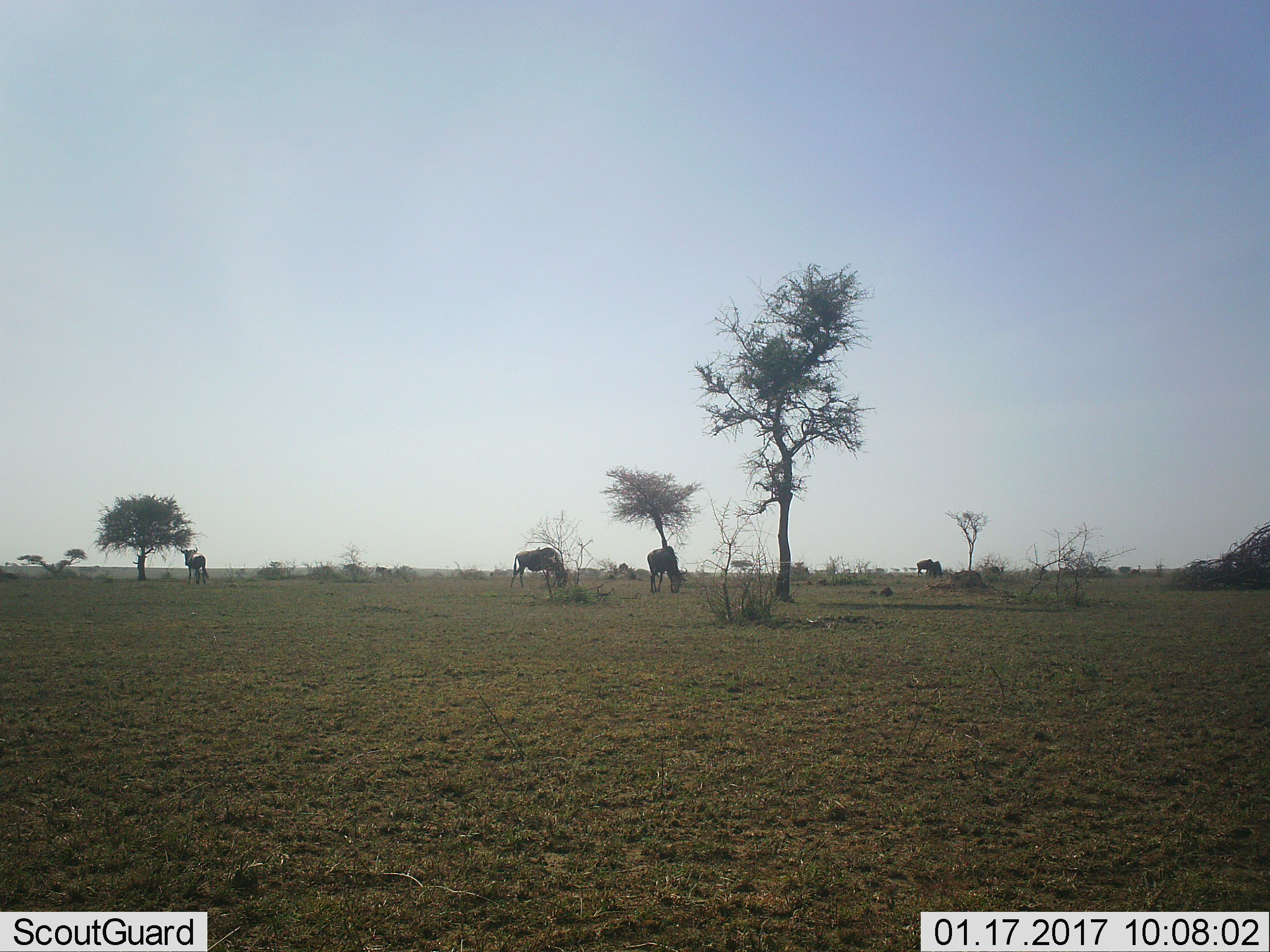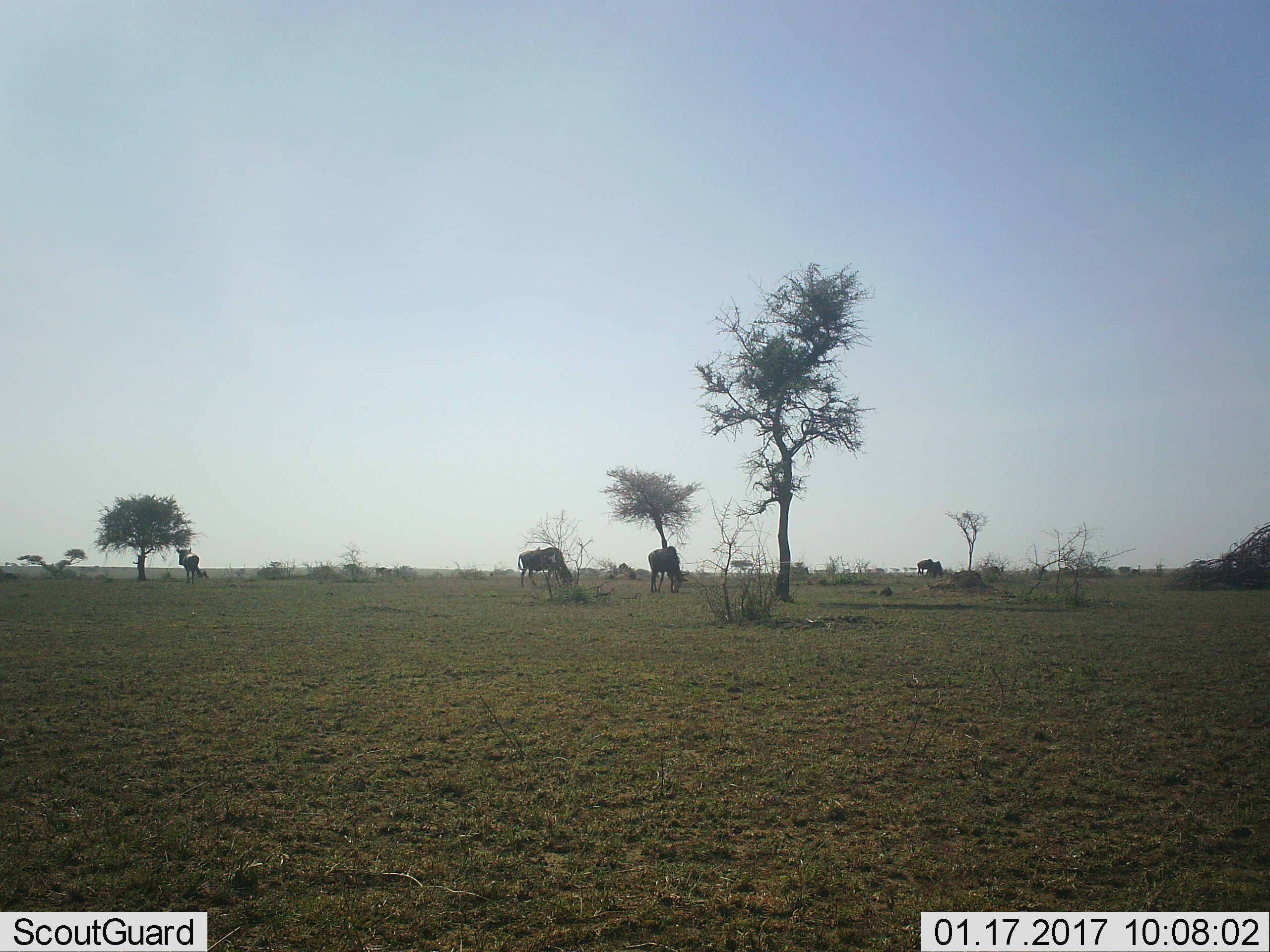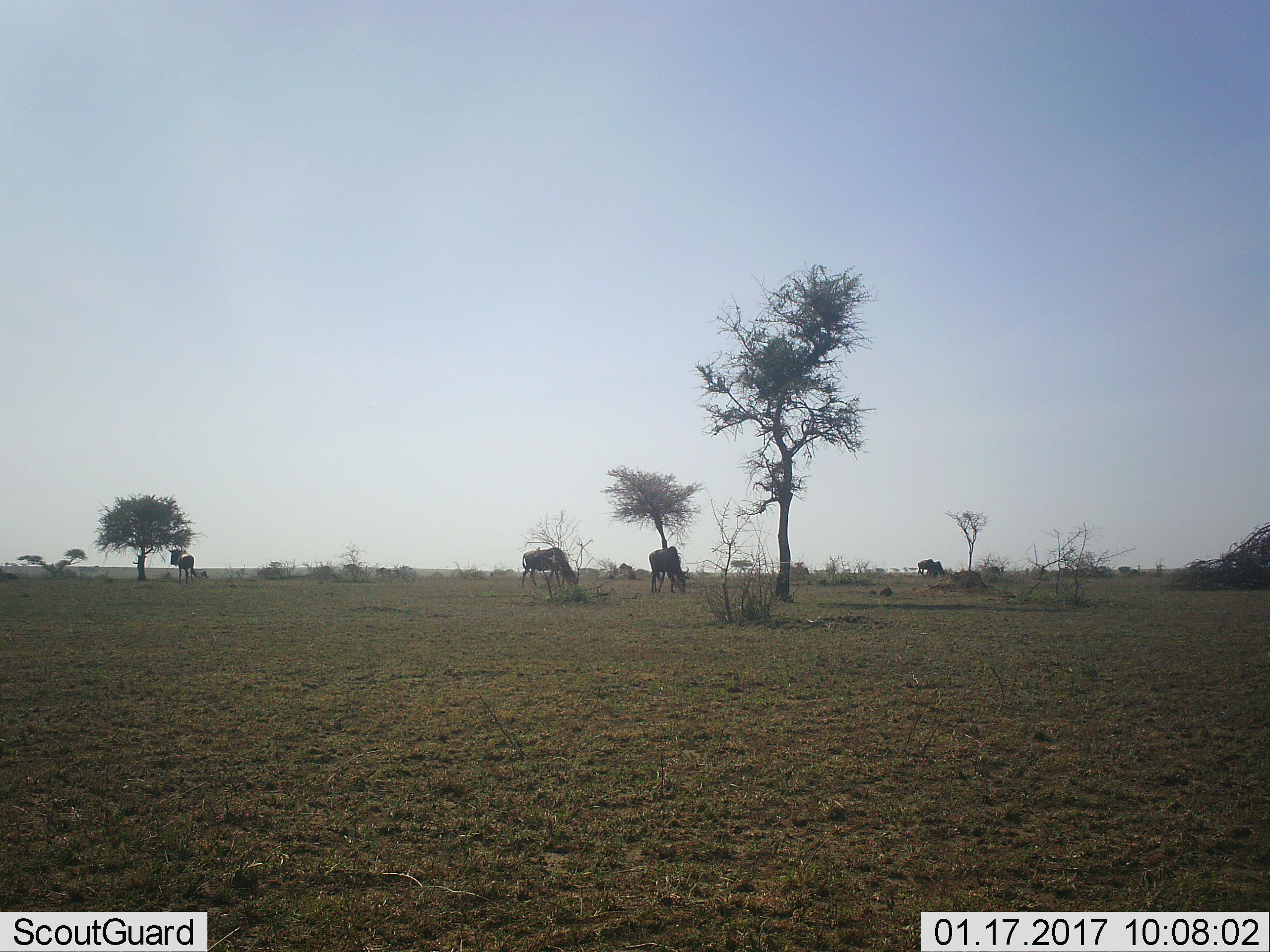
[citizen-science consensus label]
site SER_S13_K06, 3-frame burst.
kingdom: Animalia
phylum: Chordata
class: Mammalia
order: Artiodactyla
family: Bovidae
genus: Connochaetes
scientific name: Connochaetes taurinus taurinus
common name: blue wildebeest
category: wildebeestblue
Wildebeestblue (blue wildebeest) (Connochaetes taurinus taurinus), count 5. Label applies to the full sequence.